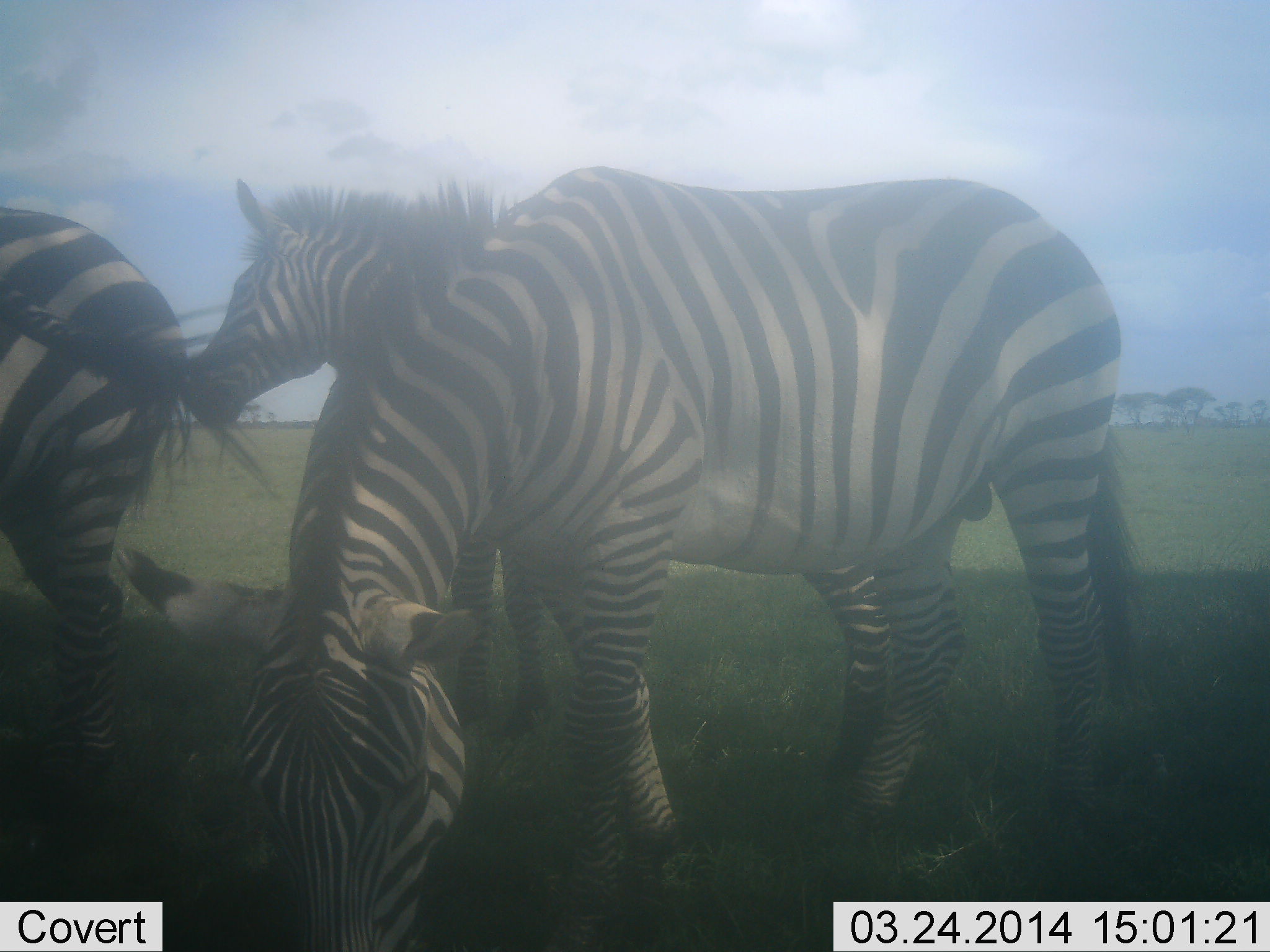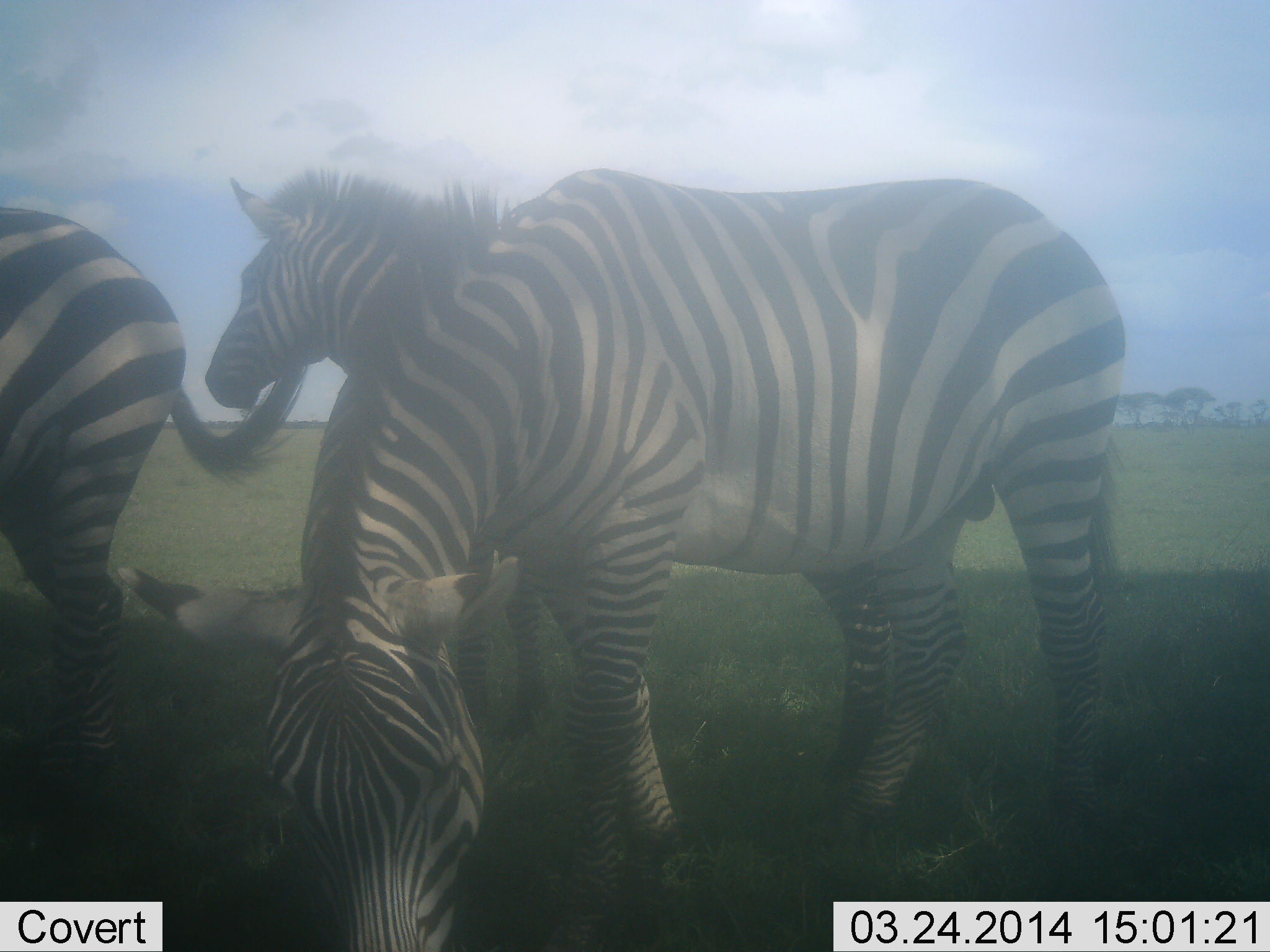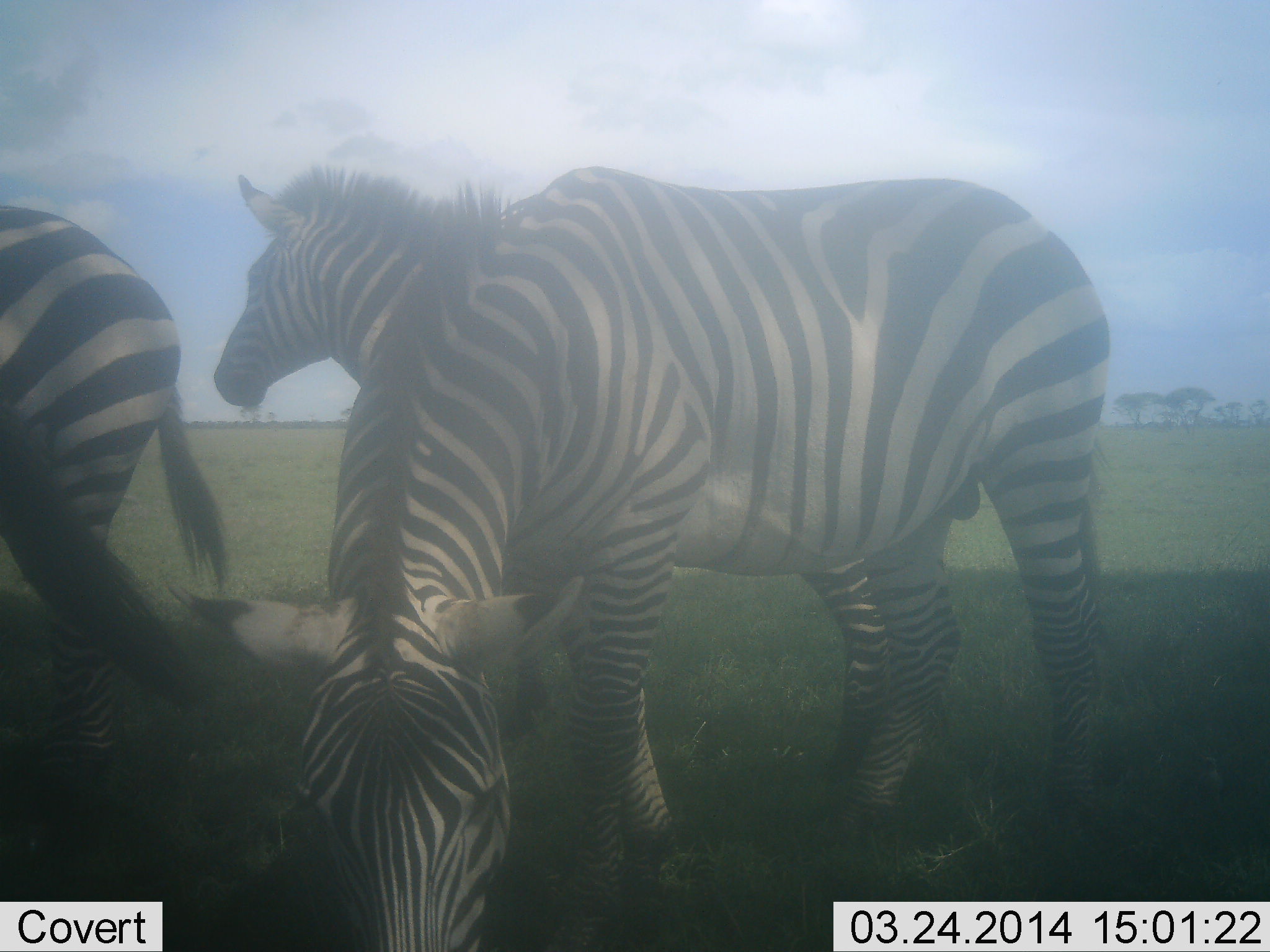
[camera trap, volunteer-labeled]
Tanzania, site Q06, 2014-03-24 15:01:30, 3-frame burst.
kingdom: Animalia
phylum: Chordata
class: Mammalia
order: Perissodactyla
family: Equidae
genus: Equus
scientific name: Equus quagga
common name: plains zebra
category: zebra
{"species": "zebra (plains zebra) (Equus quagga)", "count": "3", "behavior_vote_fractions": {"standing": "90%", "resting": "10%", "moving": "0%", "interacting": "10%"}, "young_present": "0%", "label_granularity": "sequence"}